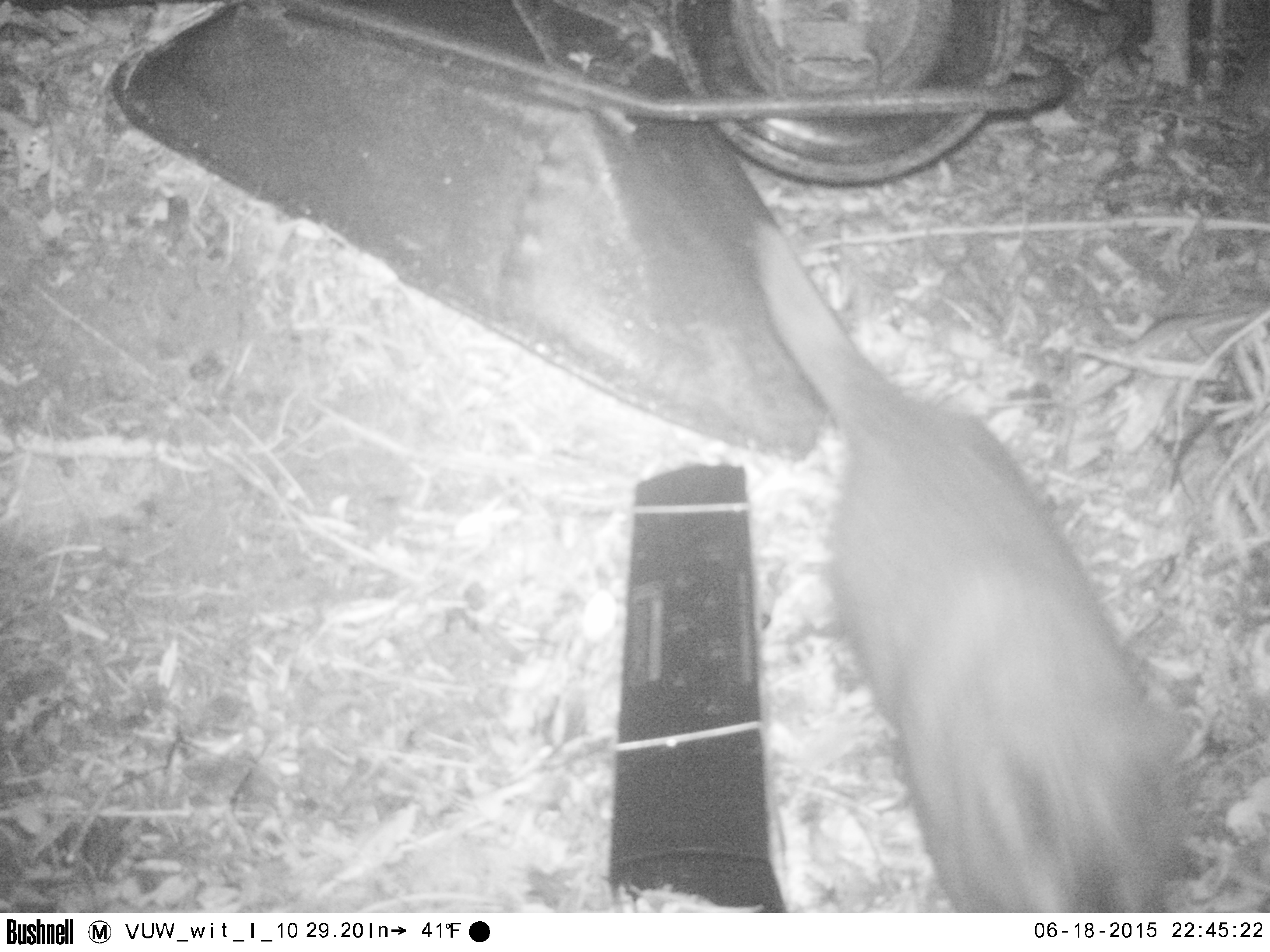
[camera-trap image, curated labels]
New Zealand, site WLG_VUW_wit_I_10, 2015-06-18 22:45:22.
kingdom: Animalia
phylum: Chordata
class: Mammalia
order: Carnivora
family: Felidae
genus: Felis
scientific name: Felis catus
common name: domestic cat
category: cat